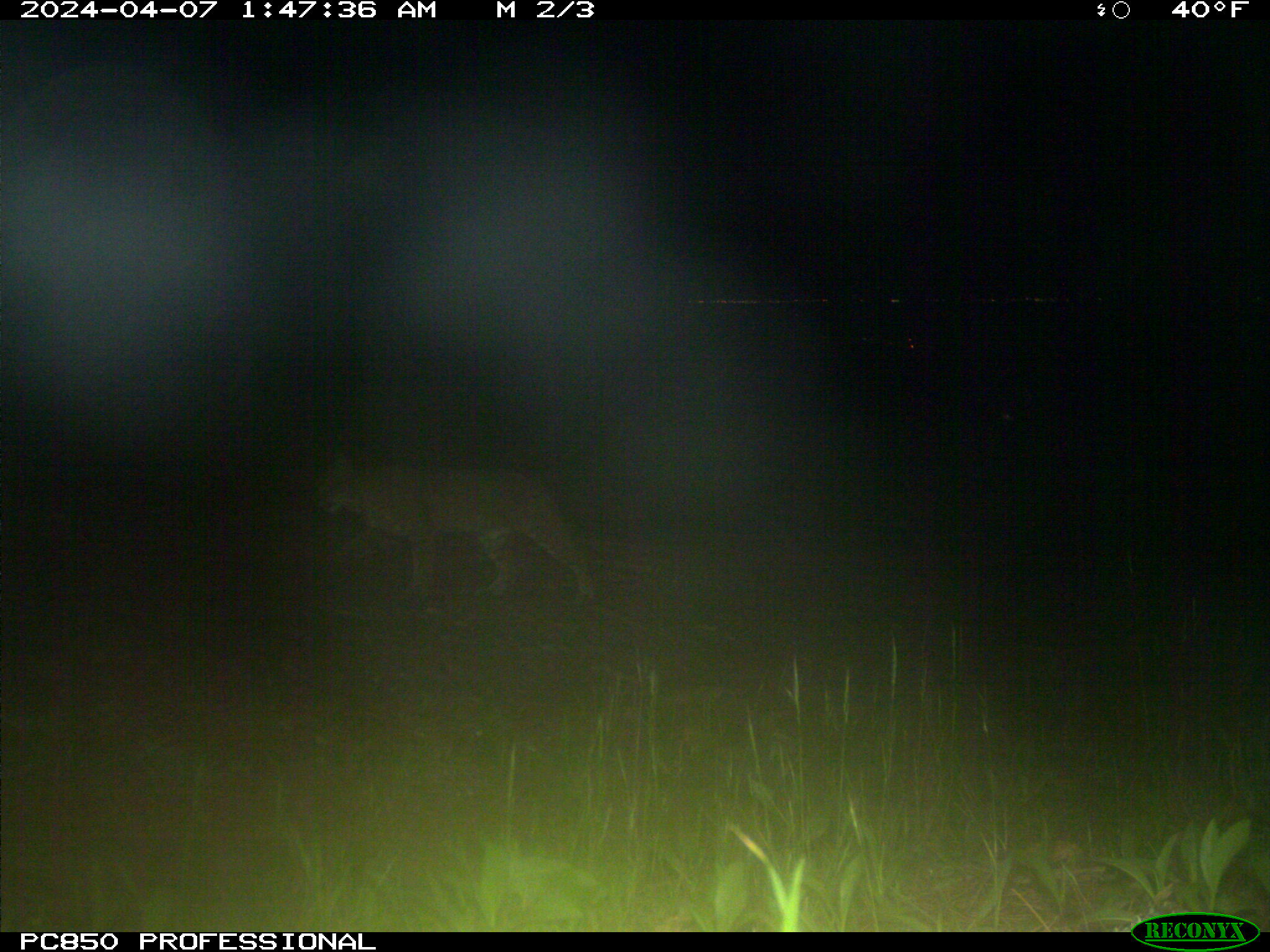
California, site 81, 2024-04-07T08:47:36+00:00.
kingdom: Animalia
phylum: Chordata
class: Mammalia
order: Carnivora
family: Felidae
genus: Lynx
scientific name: Lynx rufus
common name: bobcat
Bobcat (Lynx rufus).